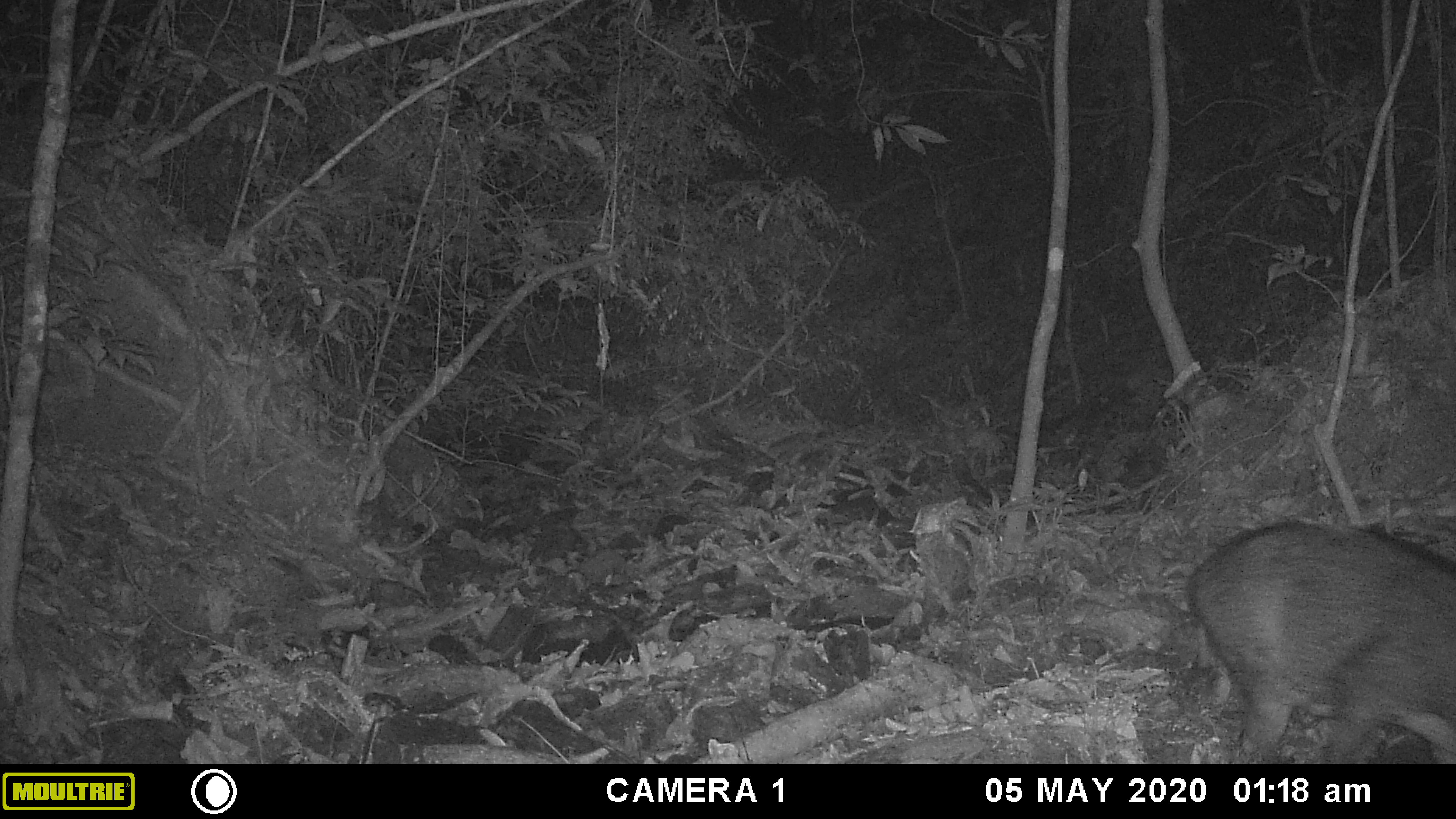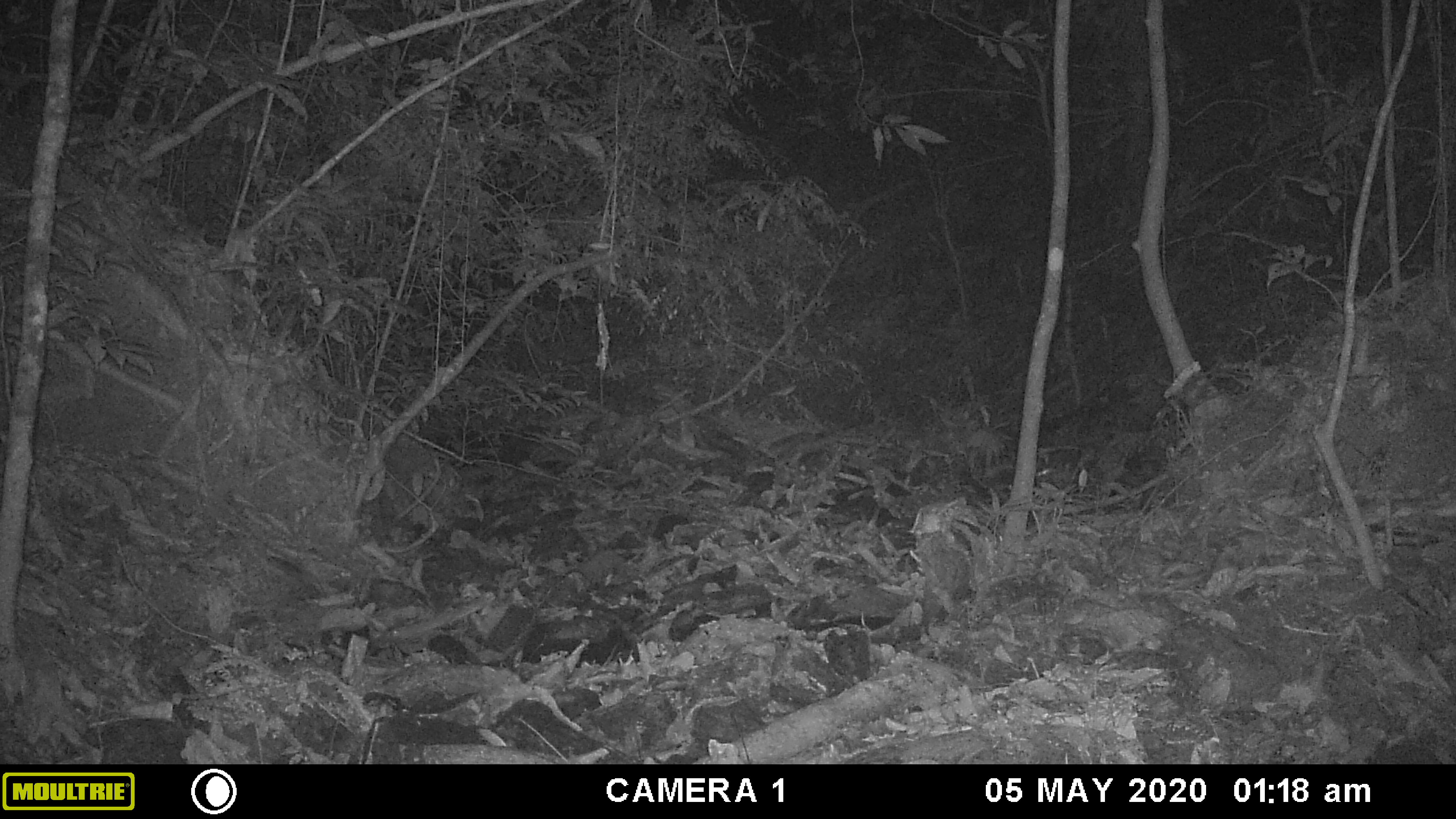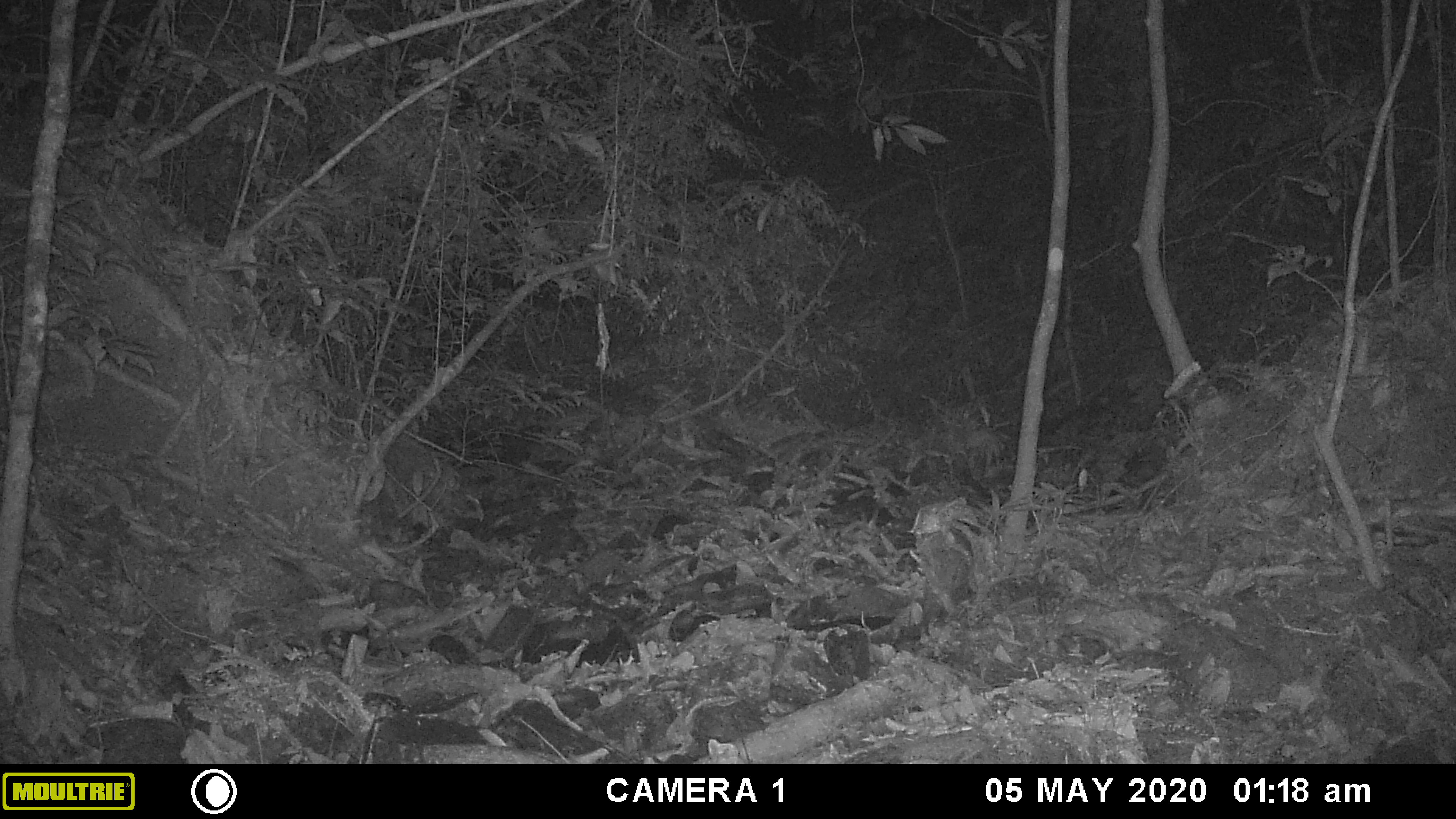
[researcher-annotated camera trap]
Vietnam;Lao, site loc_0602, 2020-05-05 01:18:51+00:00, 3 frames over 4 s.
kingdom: Animalia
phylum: Chordata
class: Mammalia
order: Artiodactyla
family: Suidae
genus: Sus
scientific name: Sus scrofa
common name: eurasian wild pig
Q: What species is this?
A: Eurasian wild pig (Sus scrofa).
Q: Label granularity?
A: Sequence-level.